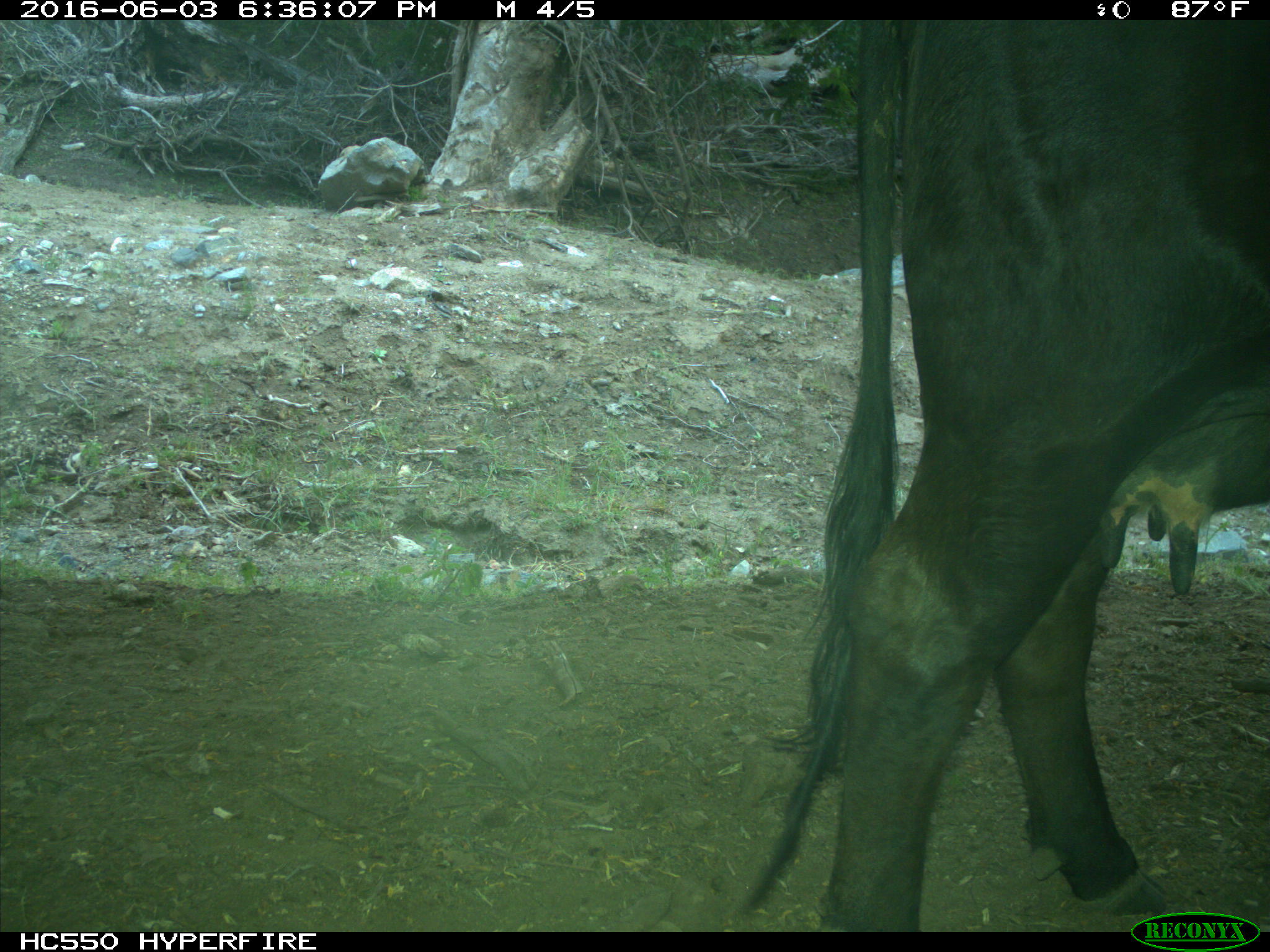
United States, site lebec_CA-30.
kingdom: Animalia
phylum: Chordata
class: Mammalia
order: Artiodactyla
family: Bovidae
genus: Bos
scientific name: Bos taurus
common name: domestic cow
Bos taurus (domestic cow).